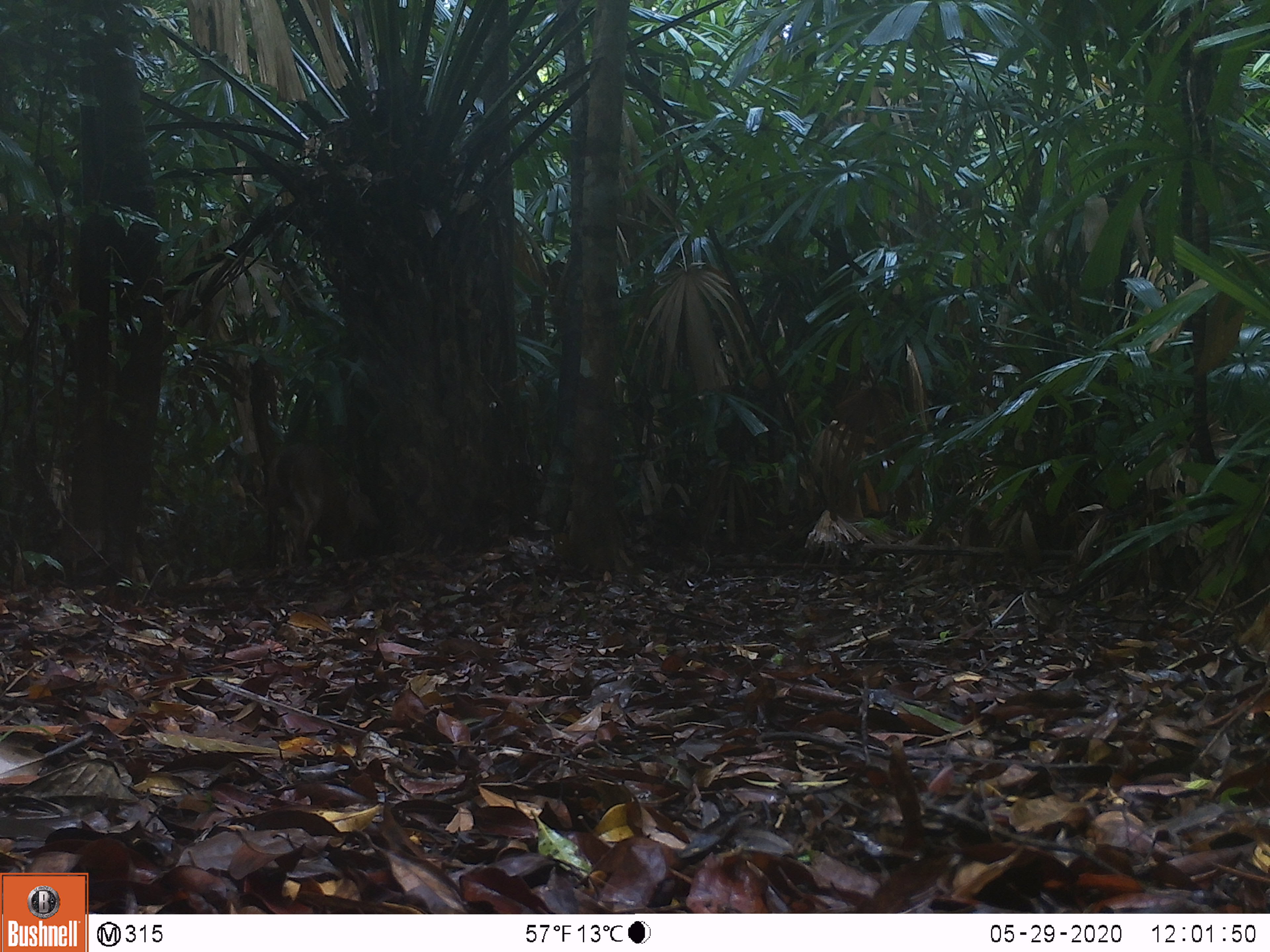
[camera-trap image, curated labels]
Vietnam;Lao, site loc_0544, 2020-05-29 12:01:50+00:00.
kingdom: Animalia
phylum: Chordata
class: Mammalia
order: Artiodactyla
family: Cervidae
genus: Muntiacus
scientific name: Muntiacus vuquangensis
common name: large-antlered muntjac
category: large antlered muntjac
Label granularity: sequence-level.